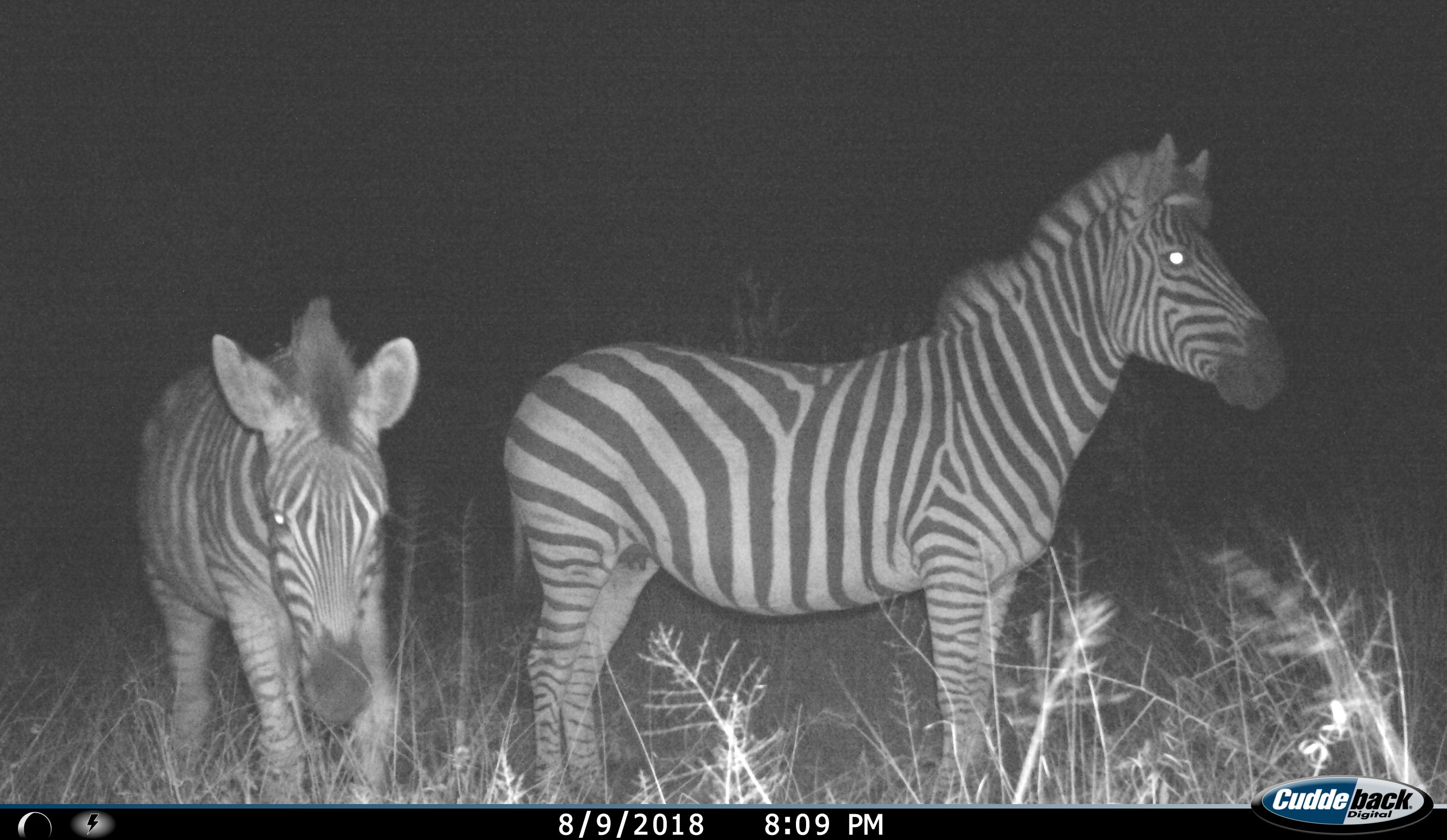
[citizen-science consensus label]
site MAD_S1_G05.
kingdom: Animalia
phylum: Chordata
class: Mammalia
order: Perissodactyla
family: Equidae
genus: Equus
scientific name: Equus quagga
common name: plains zebra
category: zebraplains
Zebraplains (plains zebra) (Equus quagga), count 2. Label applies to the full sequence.